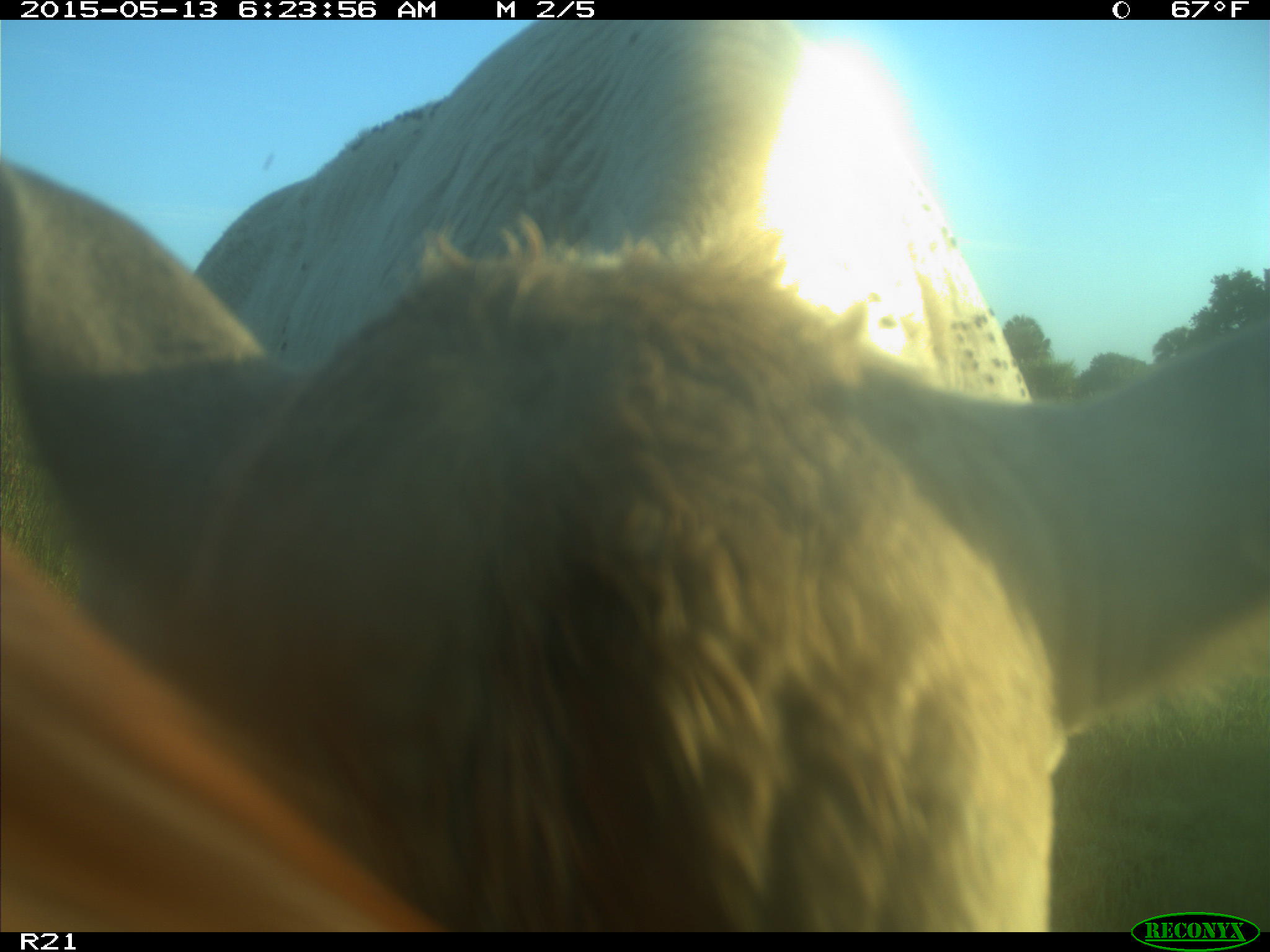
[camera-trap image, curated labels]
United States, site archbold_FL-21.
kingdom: Animalia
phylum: Chordata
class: Mammalia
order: Artiodactyla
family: Bovidae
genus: Bos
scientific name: Bos taurus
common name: domestic cow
Bos taurus (domestic cow).